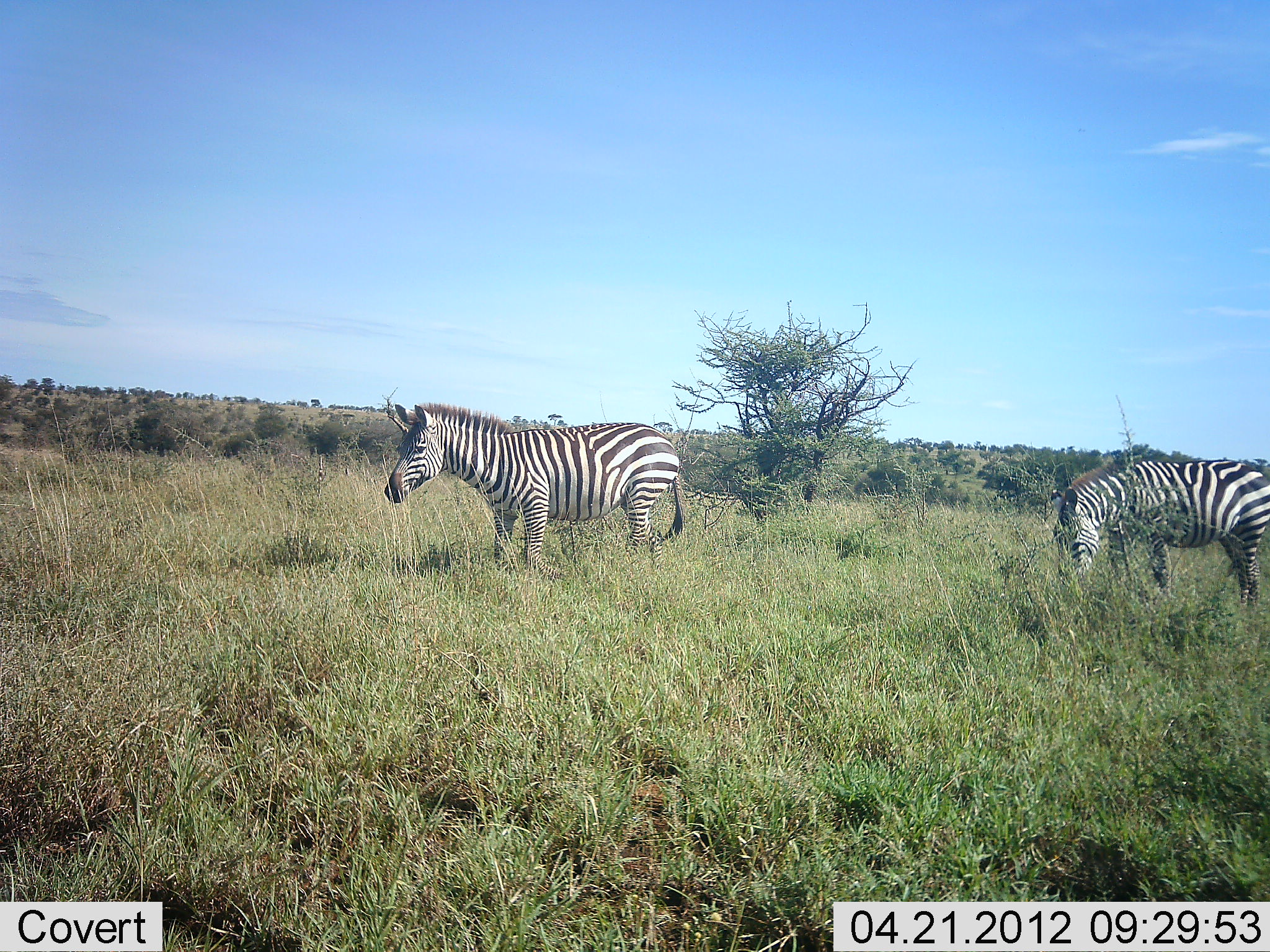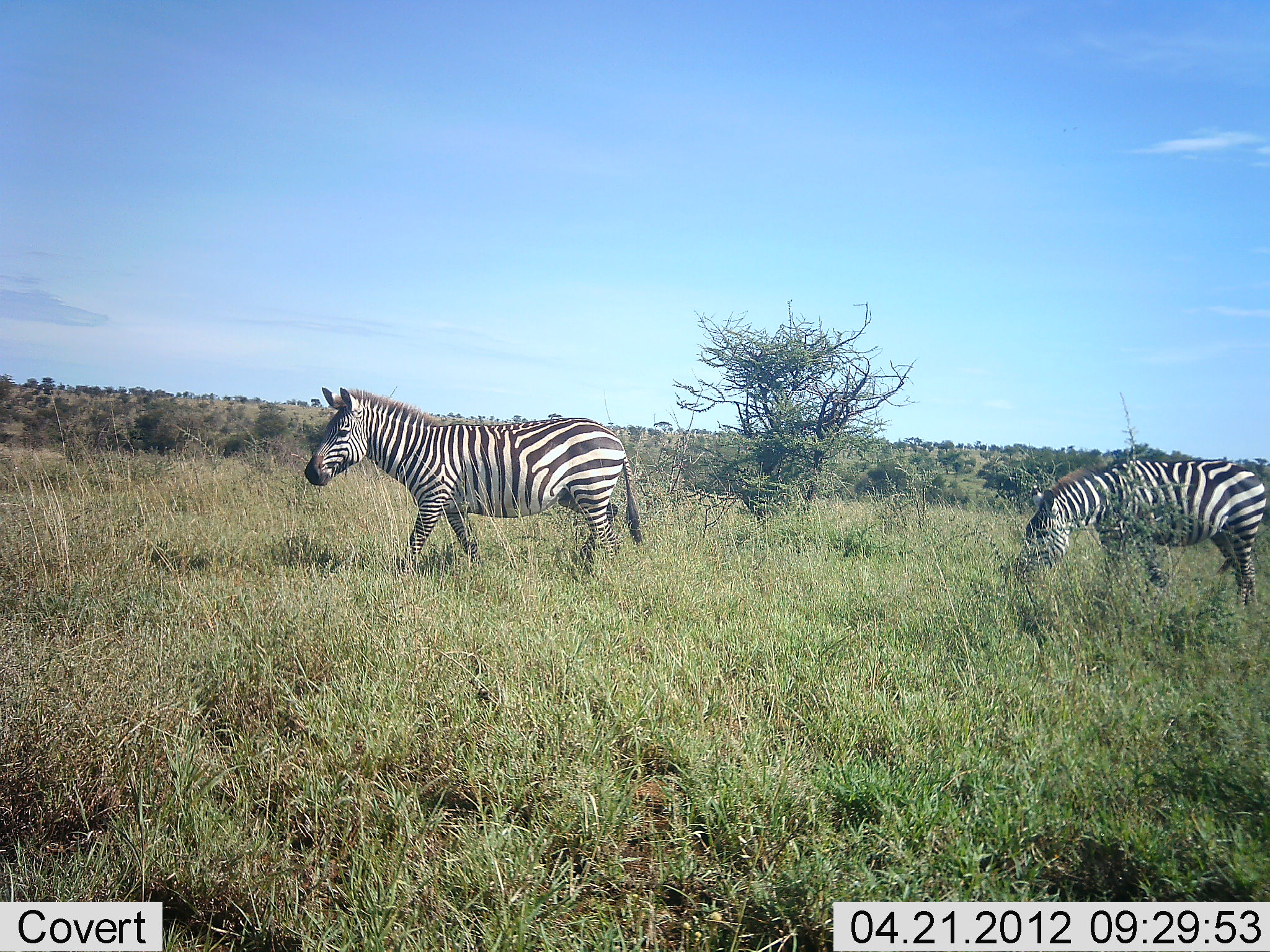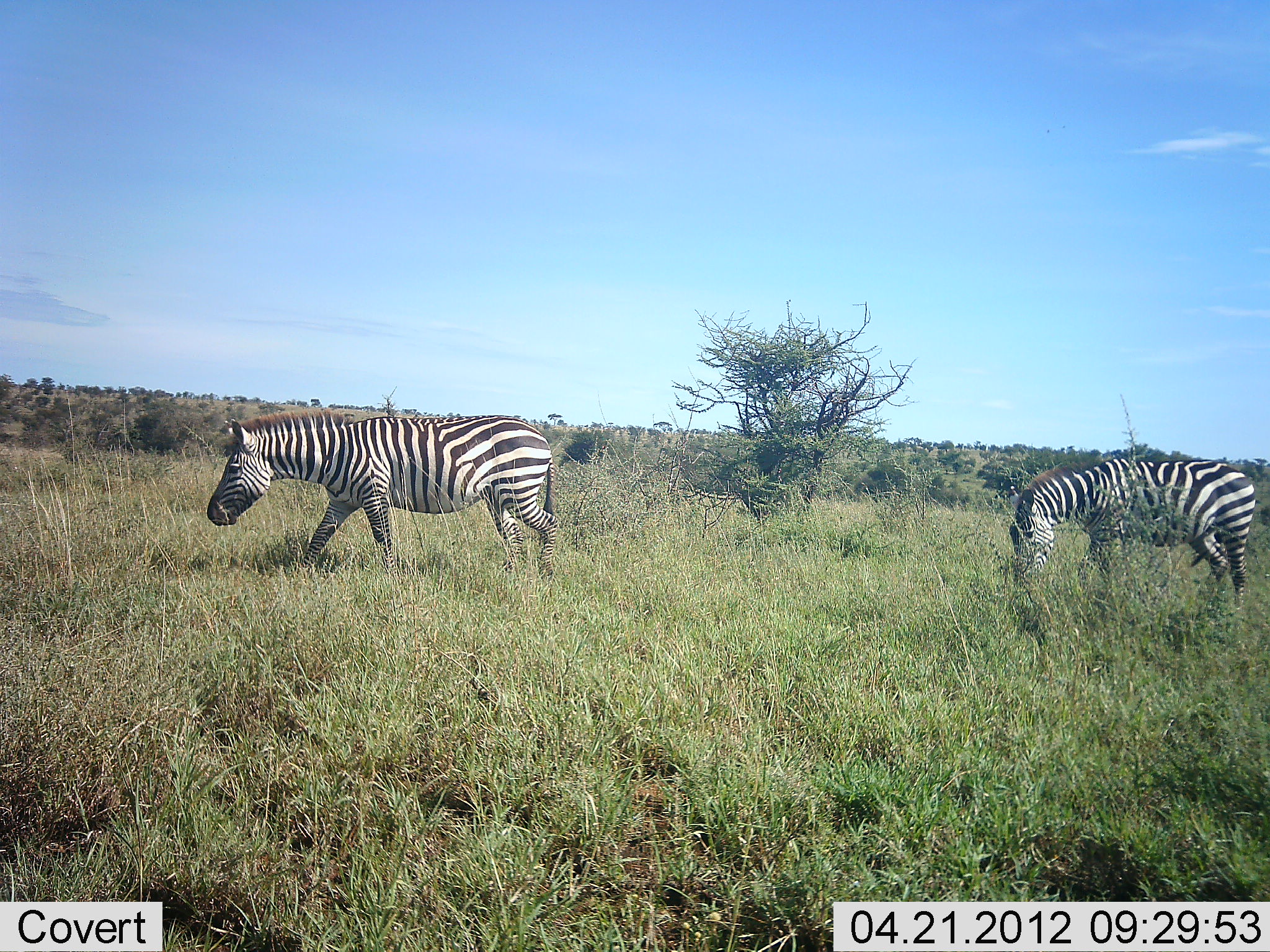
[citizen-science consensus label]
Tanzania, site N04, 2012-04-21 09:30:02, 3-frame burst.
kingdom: Animalia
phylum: Chordata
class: Mammalia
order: Perissodactyla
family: Equidae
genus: Equus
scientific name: Equus quagga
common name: plains zebra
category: zebra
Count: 2.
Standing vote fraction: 14%.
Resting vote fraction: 0%.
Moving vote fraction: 81%.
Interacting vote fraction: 0%.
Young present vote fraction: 0%.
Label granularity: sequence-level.